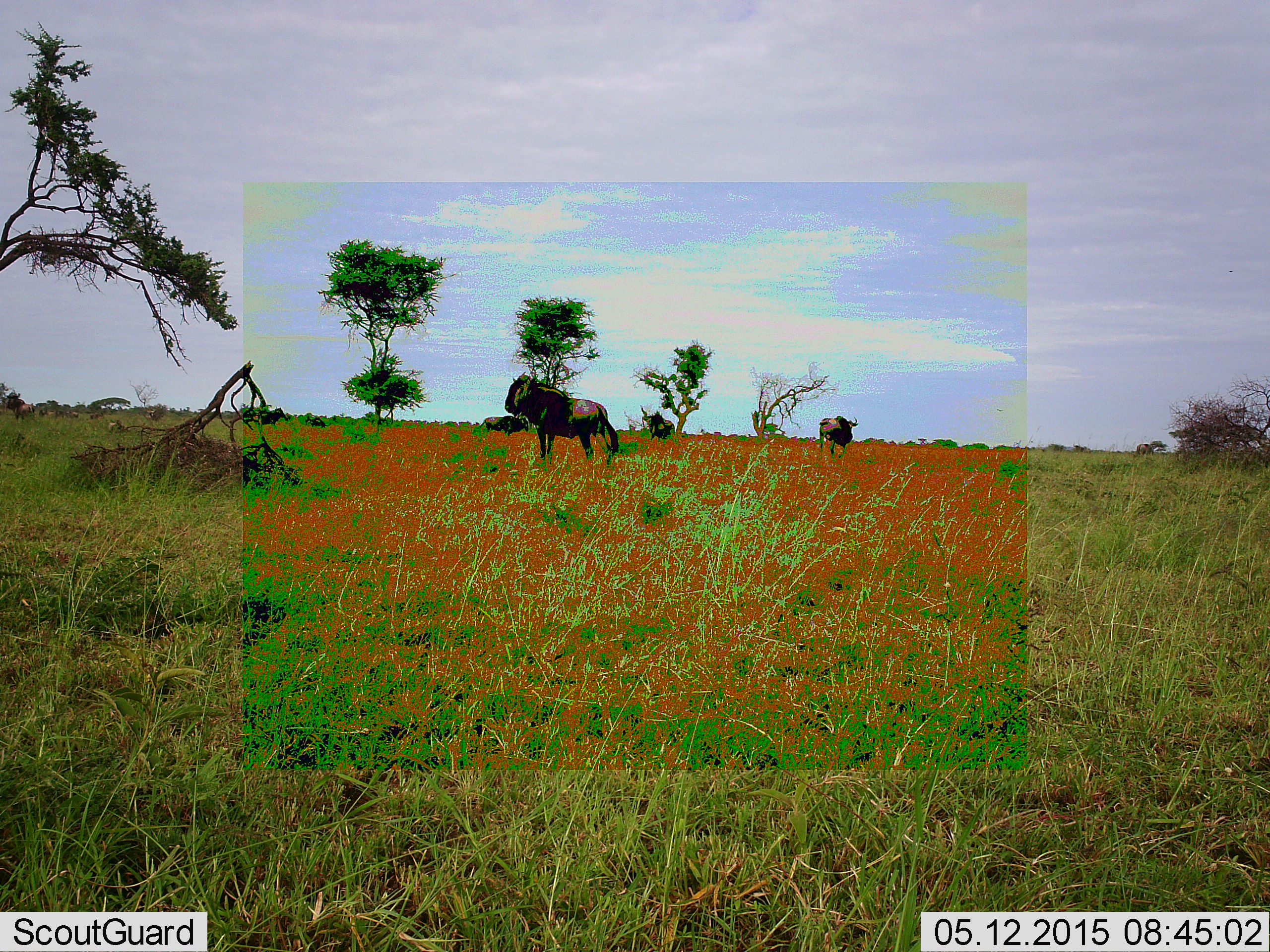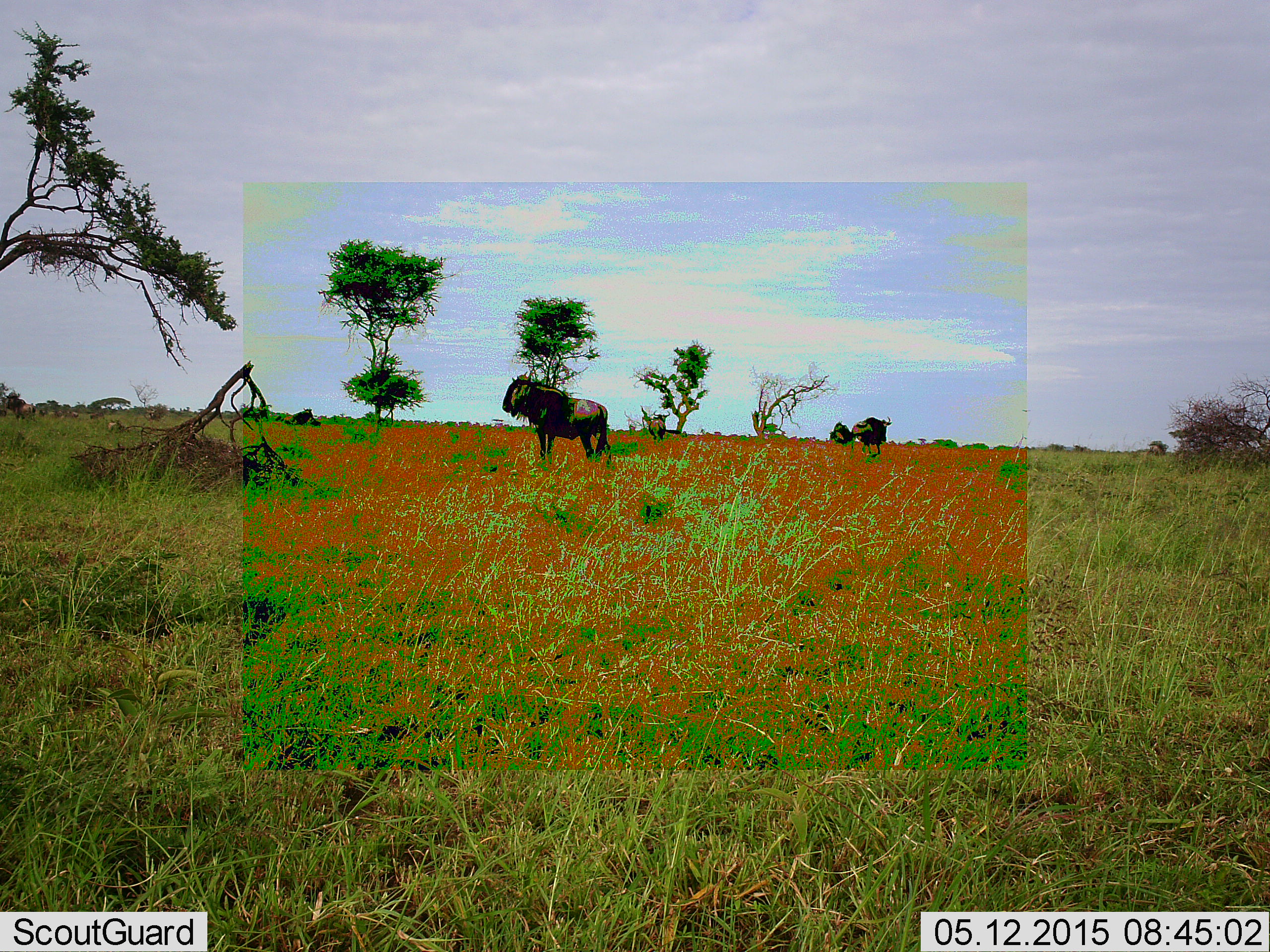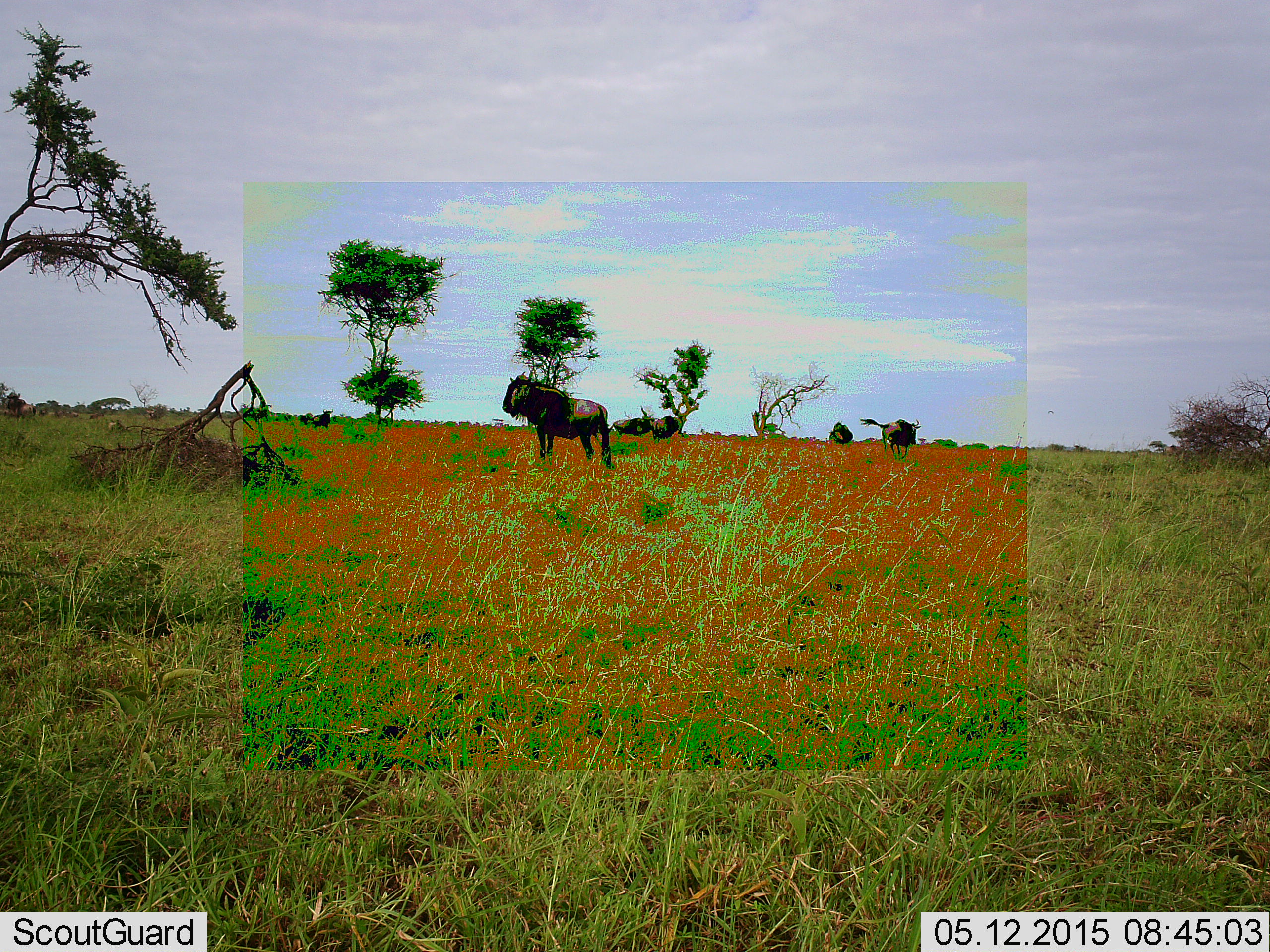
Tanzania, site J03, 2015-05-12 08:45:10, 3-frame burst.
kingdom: Animalia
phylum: Chordata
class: Mammalia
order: Artiodactyla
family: Bovidae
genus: Connochaetes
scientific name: Connochaetes taurinus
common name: blue wildebeest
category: wildebeest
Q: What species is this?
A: Wildebeest (blue wildebeest) (Connochaetes taurinus).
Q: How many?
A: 6.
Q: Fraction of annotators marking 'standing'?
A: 70%.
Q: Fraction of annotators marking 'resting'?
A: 10%.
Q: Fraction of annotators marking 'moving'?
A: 60%.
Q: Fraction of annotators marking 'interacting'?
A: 0%.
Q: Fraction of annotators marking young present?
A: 0%.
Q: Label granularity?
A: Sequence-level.